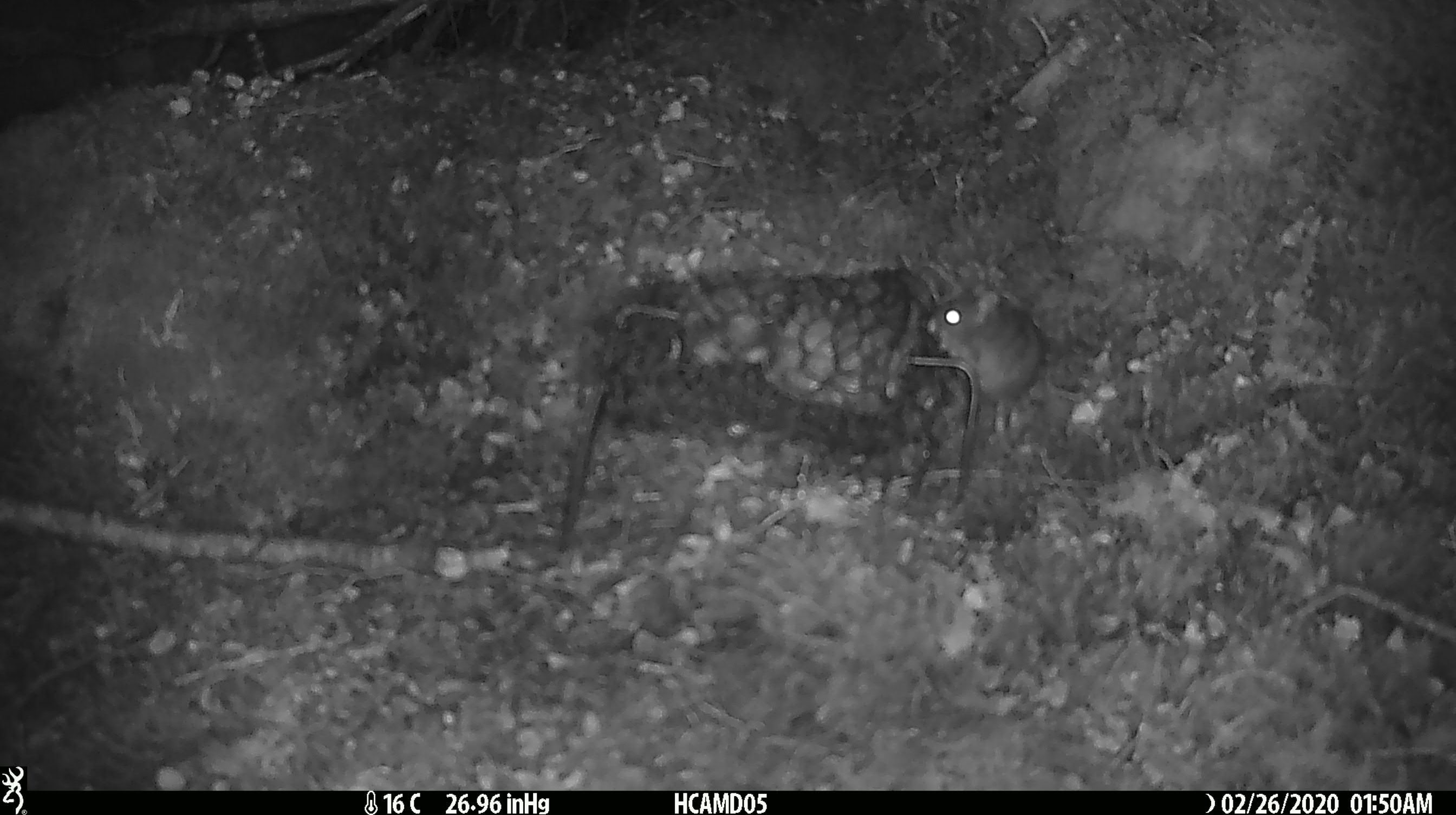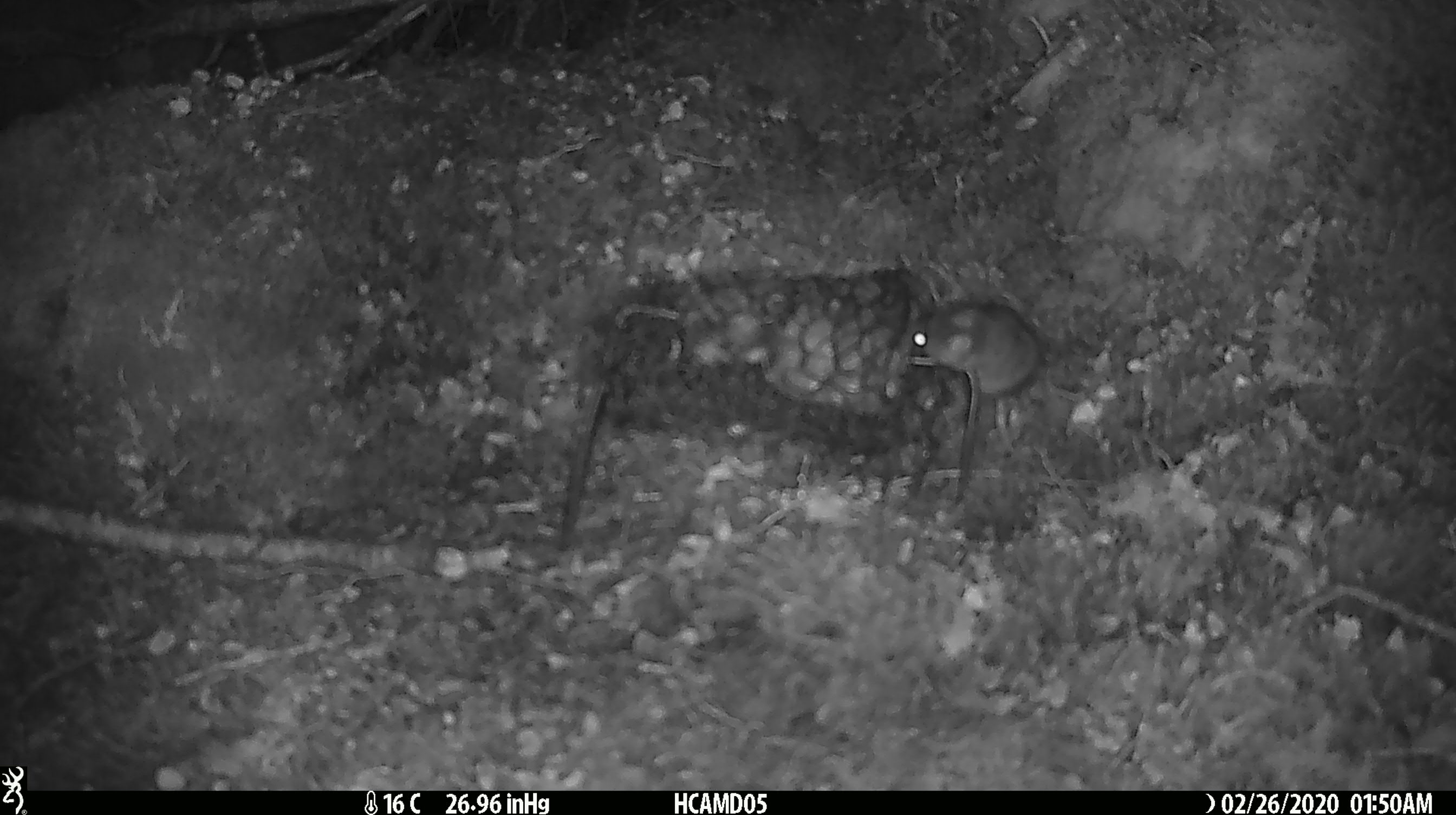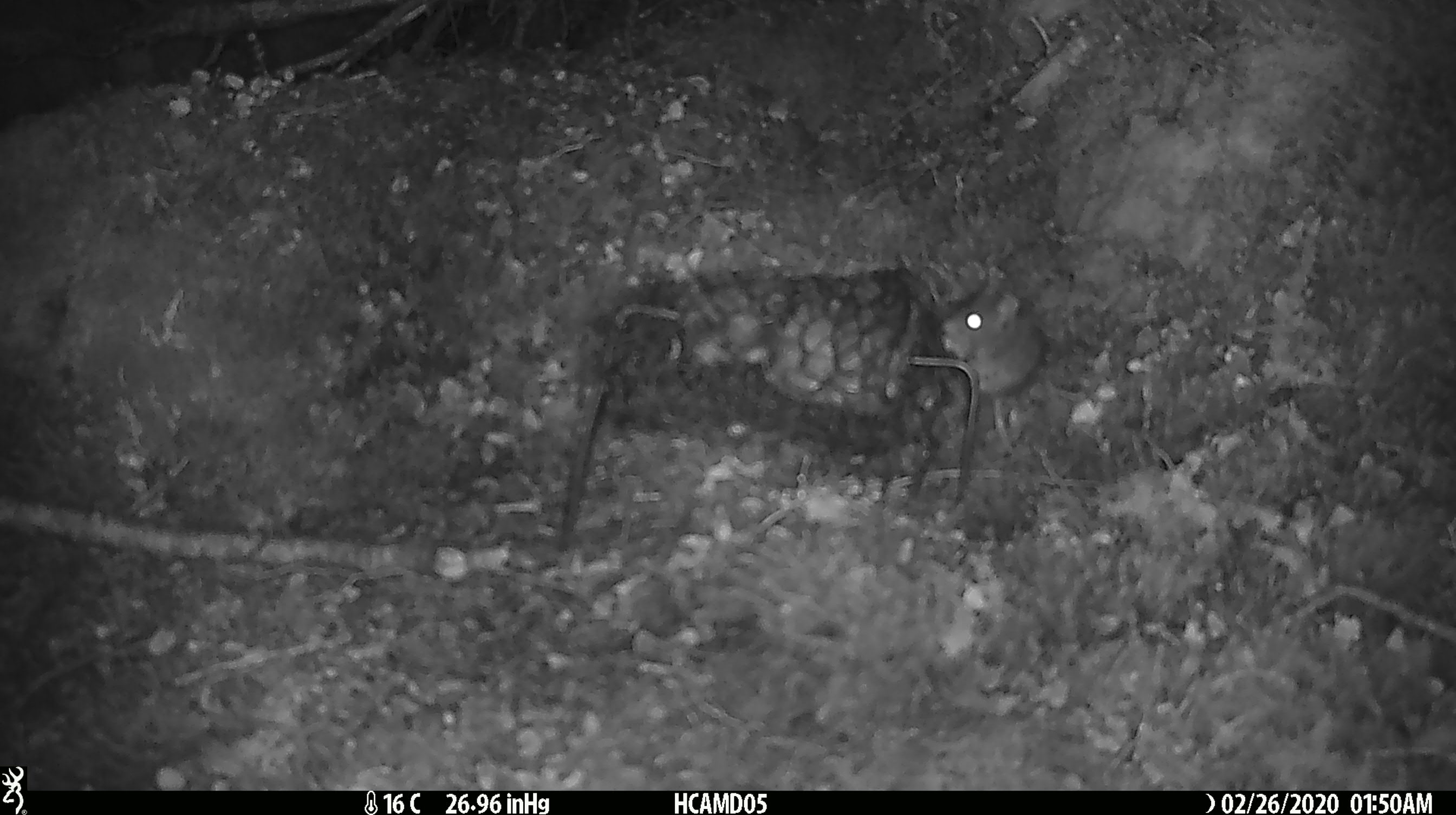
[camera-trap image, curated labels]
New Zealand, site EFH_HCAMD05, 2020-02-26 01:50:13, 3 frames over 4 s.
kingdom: Animalia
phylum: Chordata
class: Mammalia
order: Rodentia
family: Muridae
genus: Mus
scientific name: Mus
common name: mouse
Mouse (Mus).